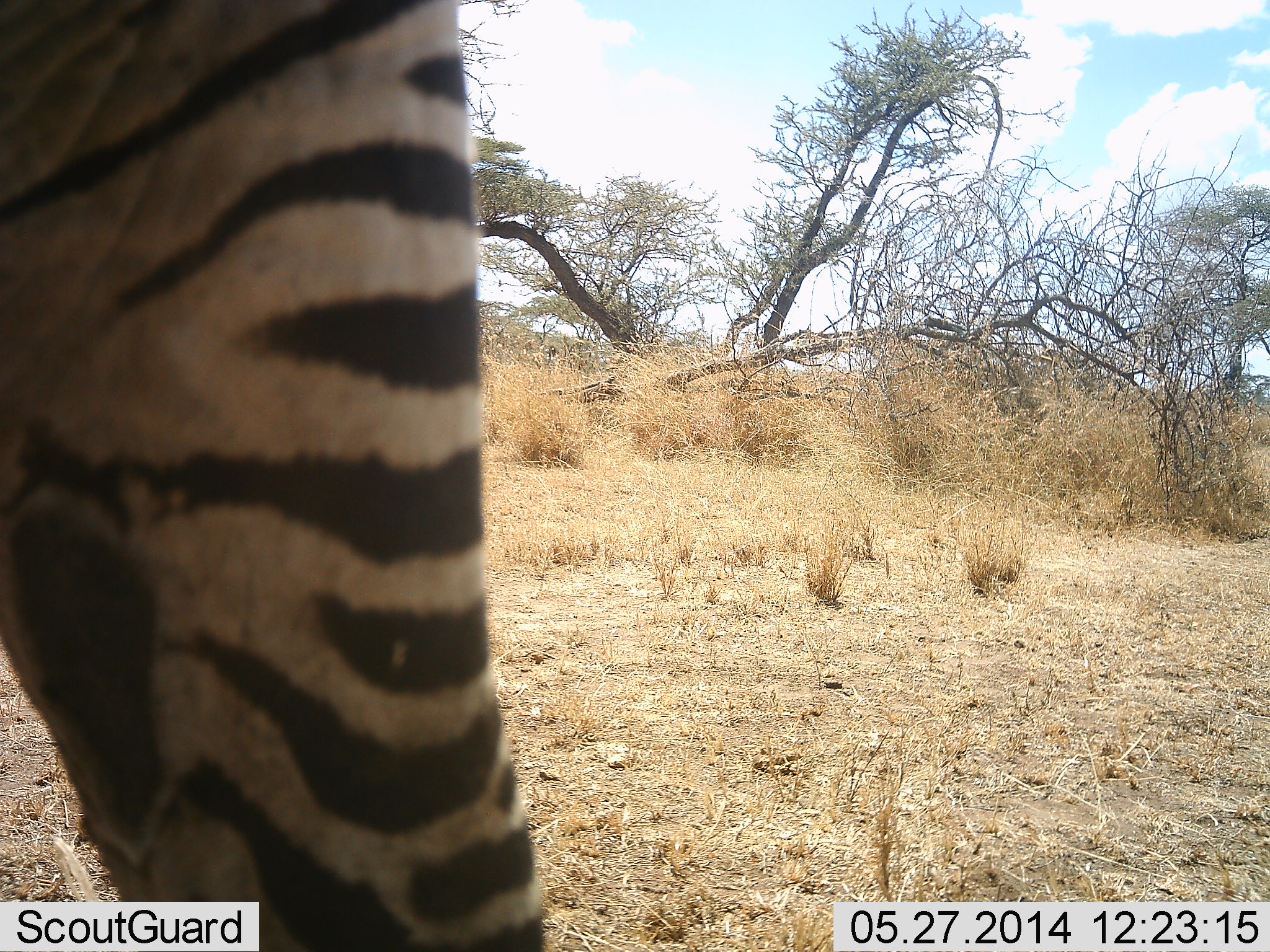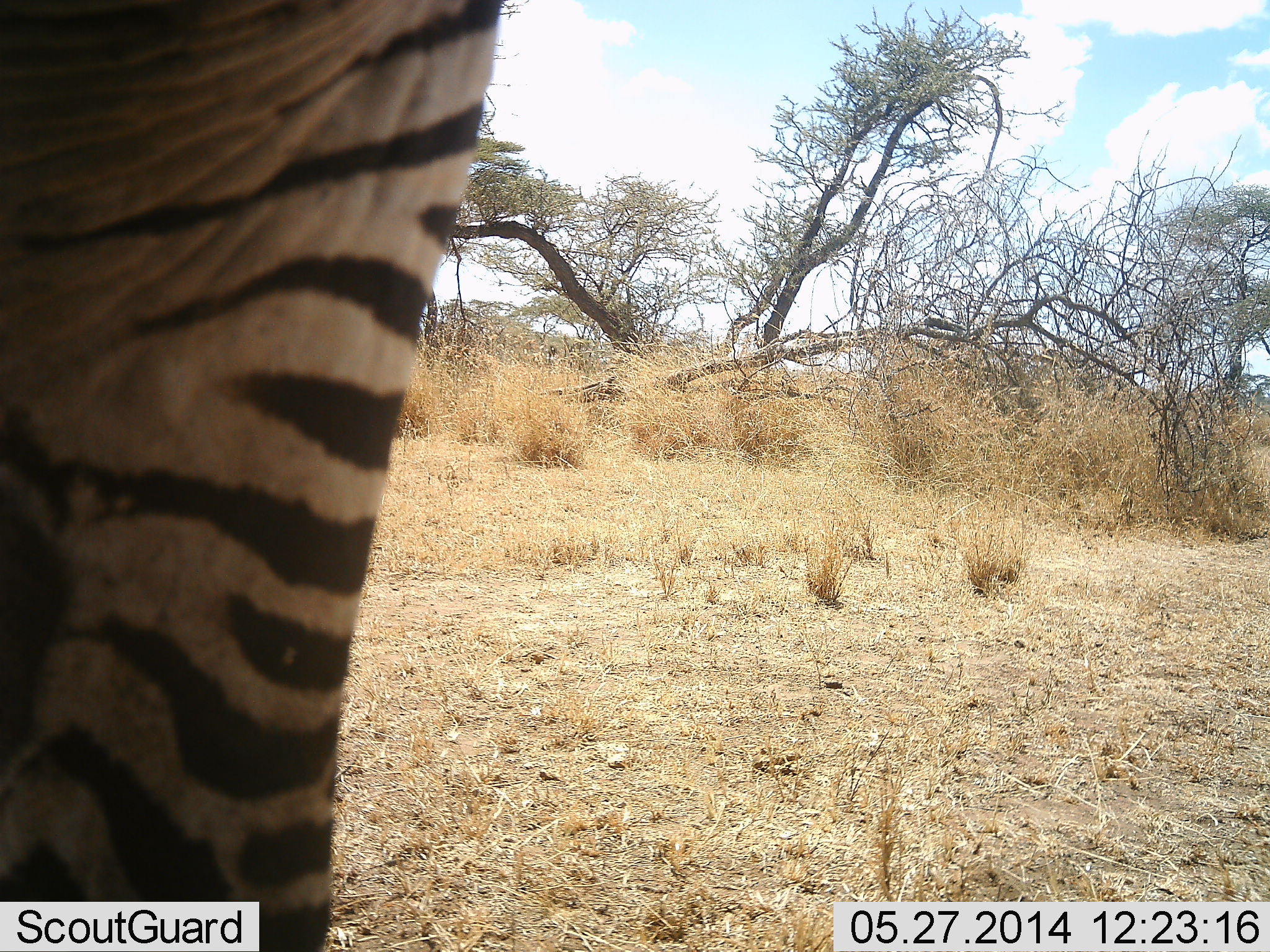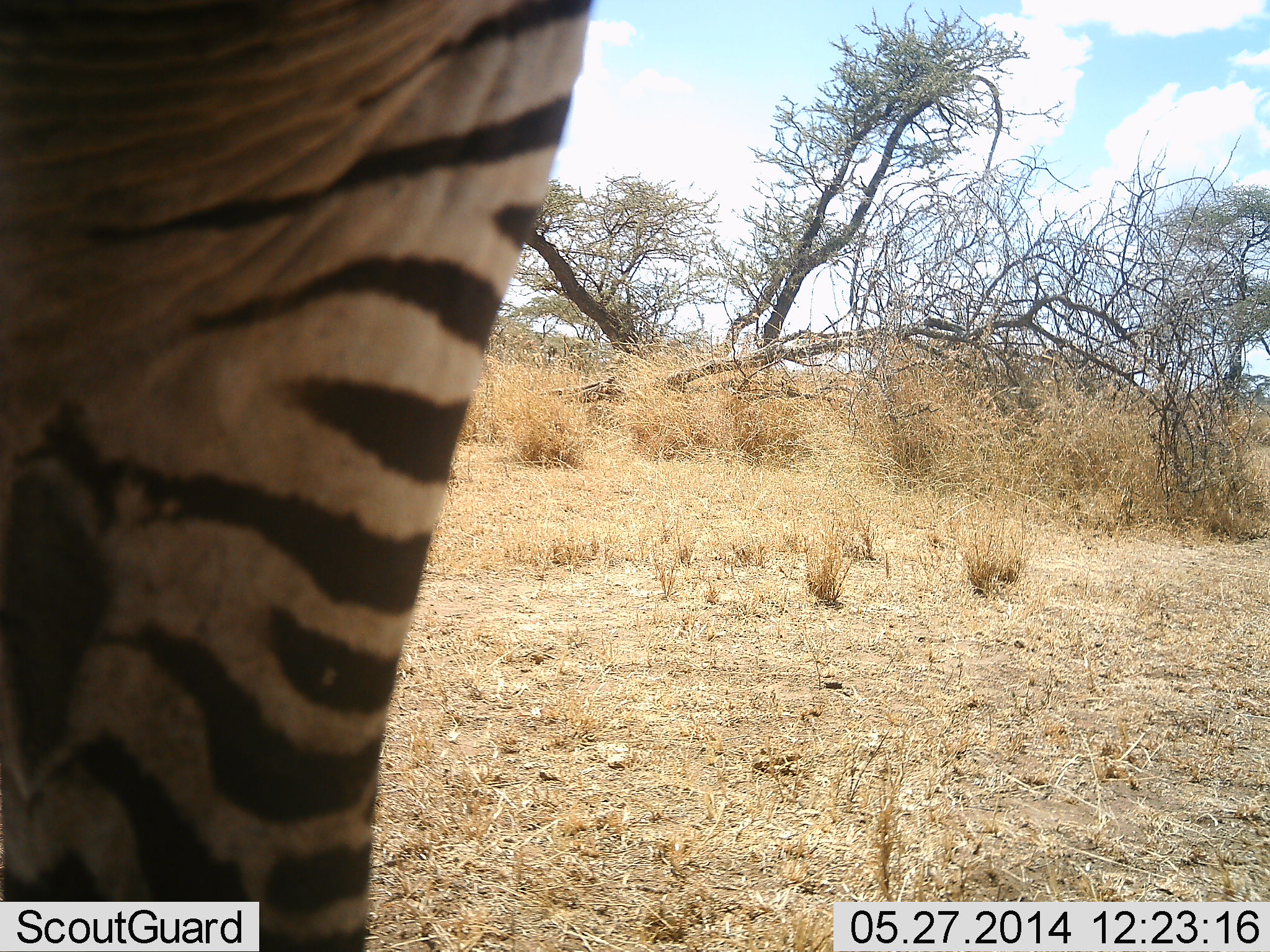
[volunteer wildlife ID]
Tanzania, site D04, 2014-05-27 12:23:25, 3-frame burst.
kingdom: Animalia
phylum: Chordata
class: Mammalia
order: Perissodactyla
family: Equidae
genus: Equus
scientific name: Equus quagga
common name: plains zebra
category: zebra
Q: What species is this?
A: Zebra (plains zebra) (Equus quagga).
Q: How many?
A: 1.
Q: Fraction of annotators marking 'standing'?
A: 90%.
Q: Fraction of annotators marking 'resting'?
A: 0%.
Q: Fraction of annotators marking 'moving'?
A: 10%.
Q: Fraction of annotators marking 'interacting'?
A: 0%.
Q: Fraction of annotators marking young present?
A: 0%.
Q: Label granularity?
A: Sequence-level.